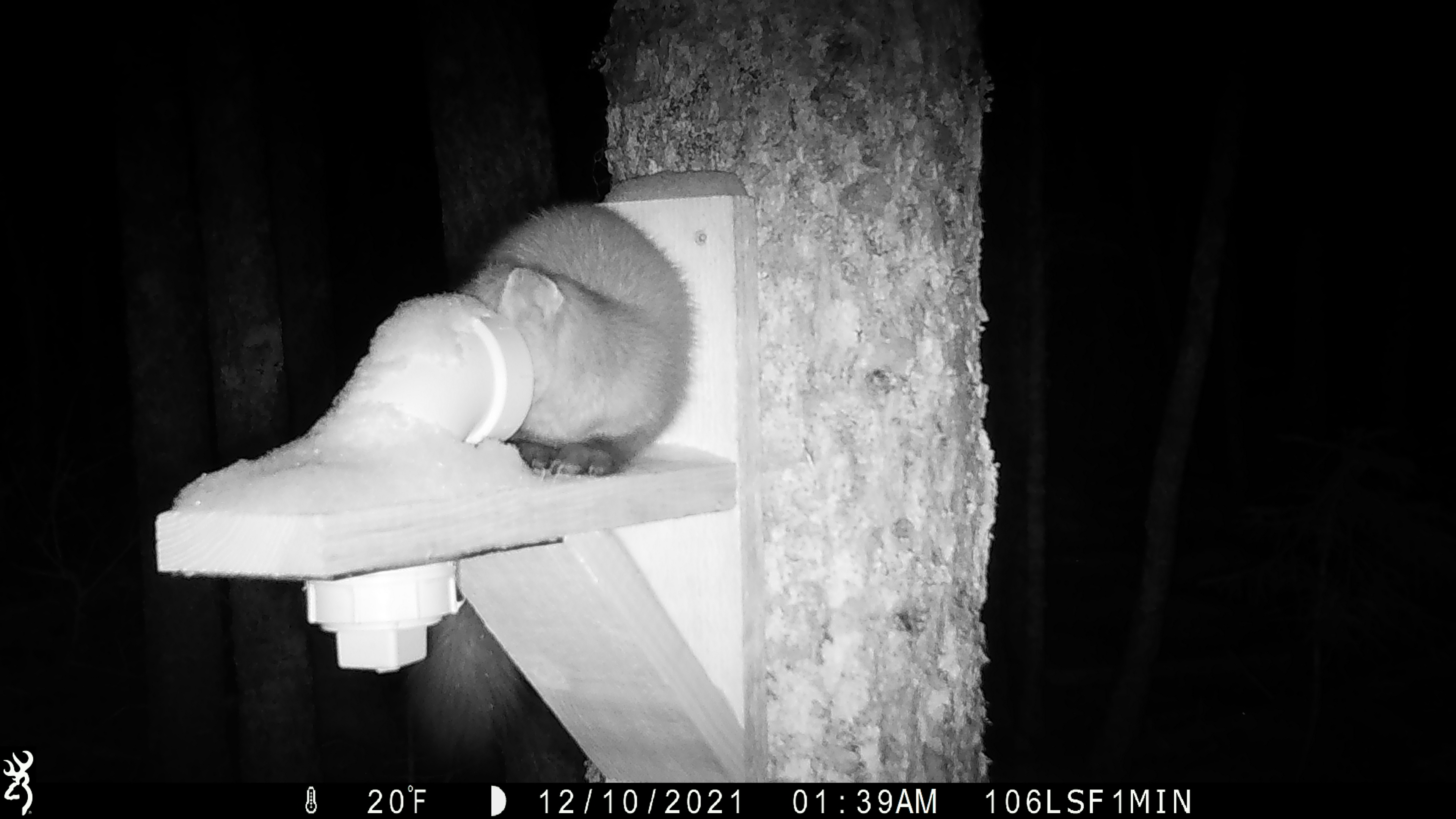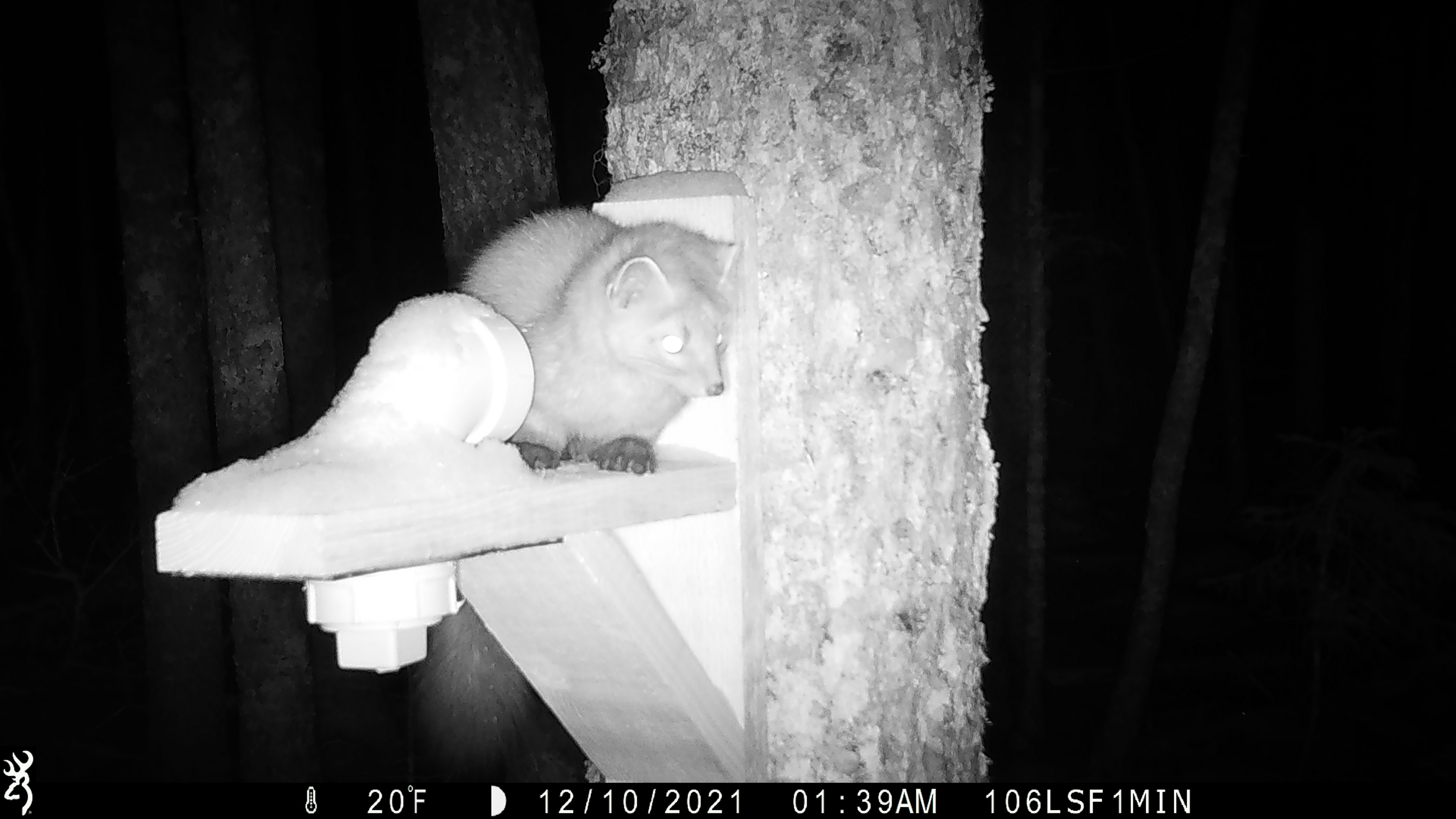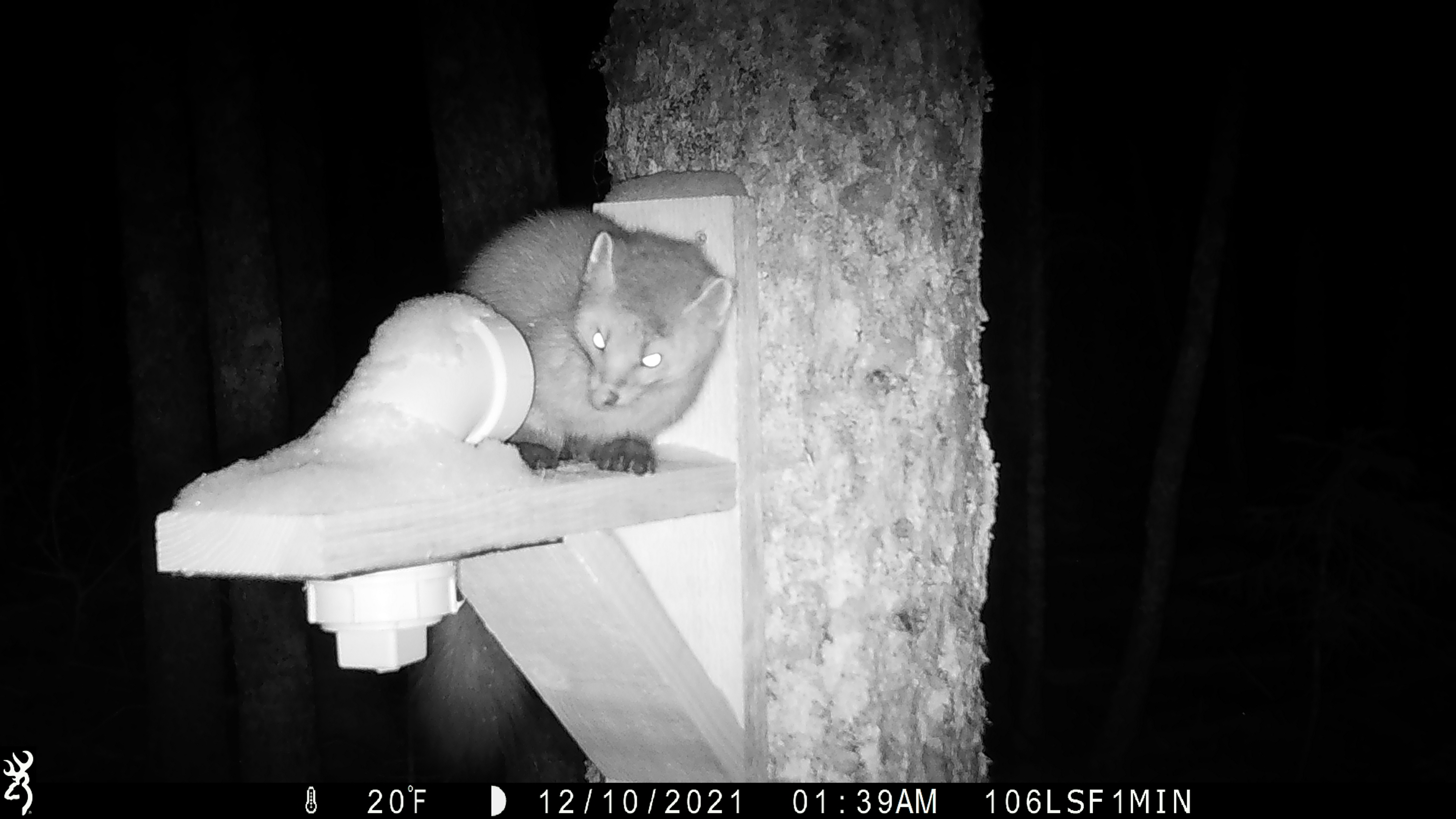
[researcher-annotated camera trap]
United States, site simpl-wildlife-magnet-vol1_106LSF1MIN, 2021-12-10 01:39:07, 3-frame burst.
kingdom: Animalia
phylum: Chordata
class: Mammalia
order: Carnivora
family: Mustelidae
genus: Martes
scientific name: Martes americana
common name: american marten